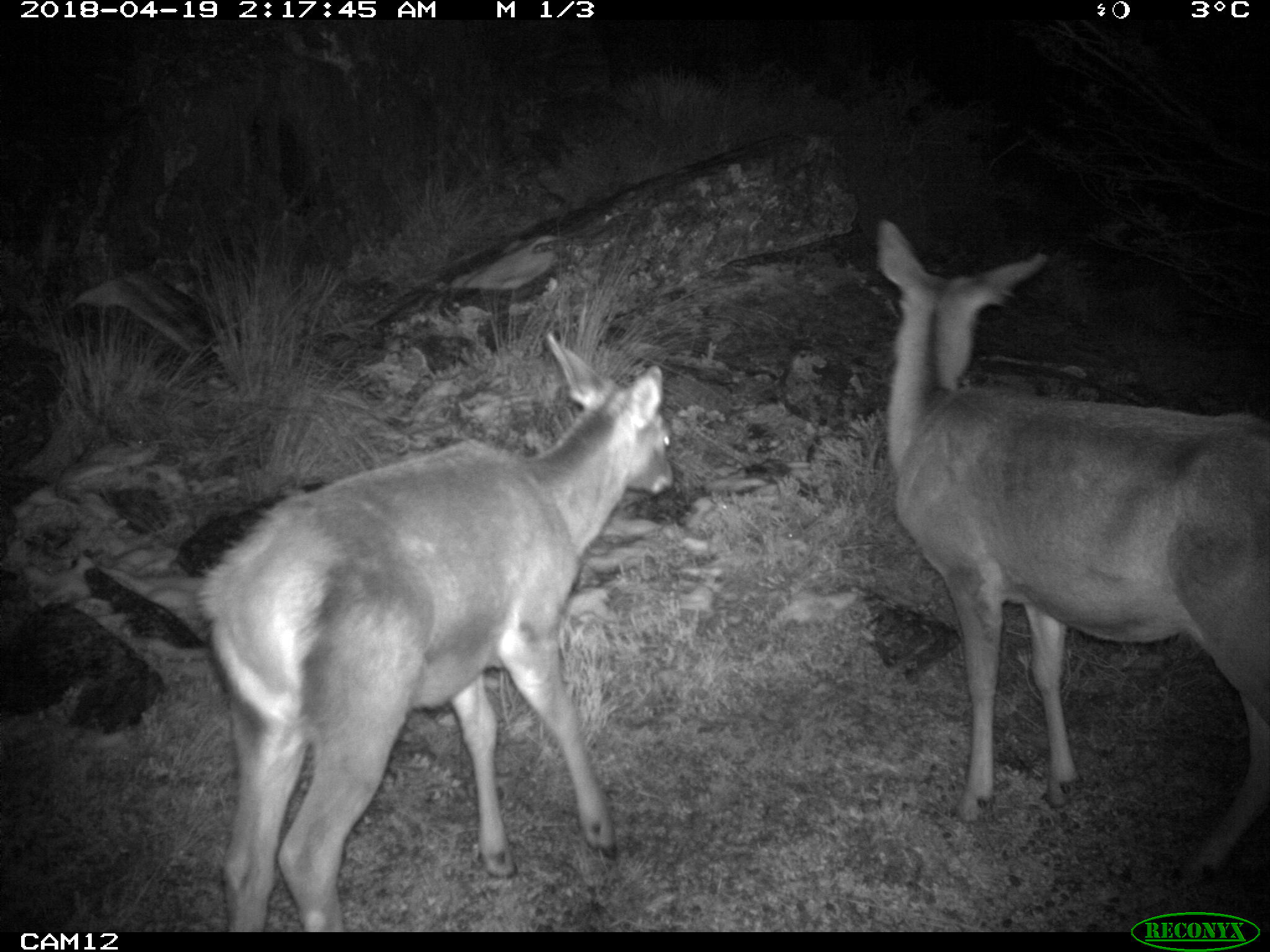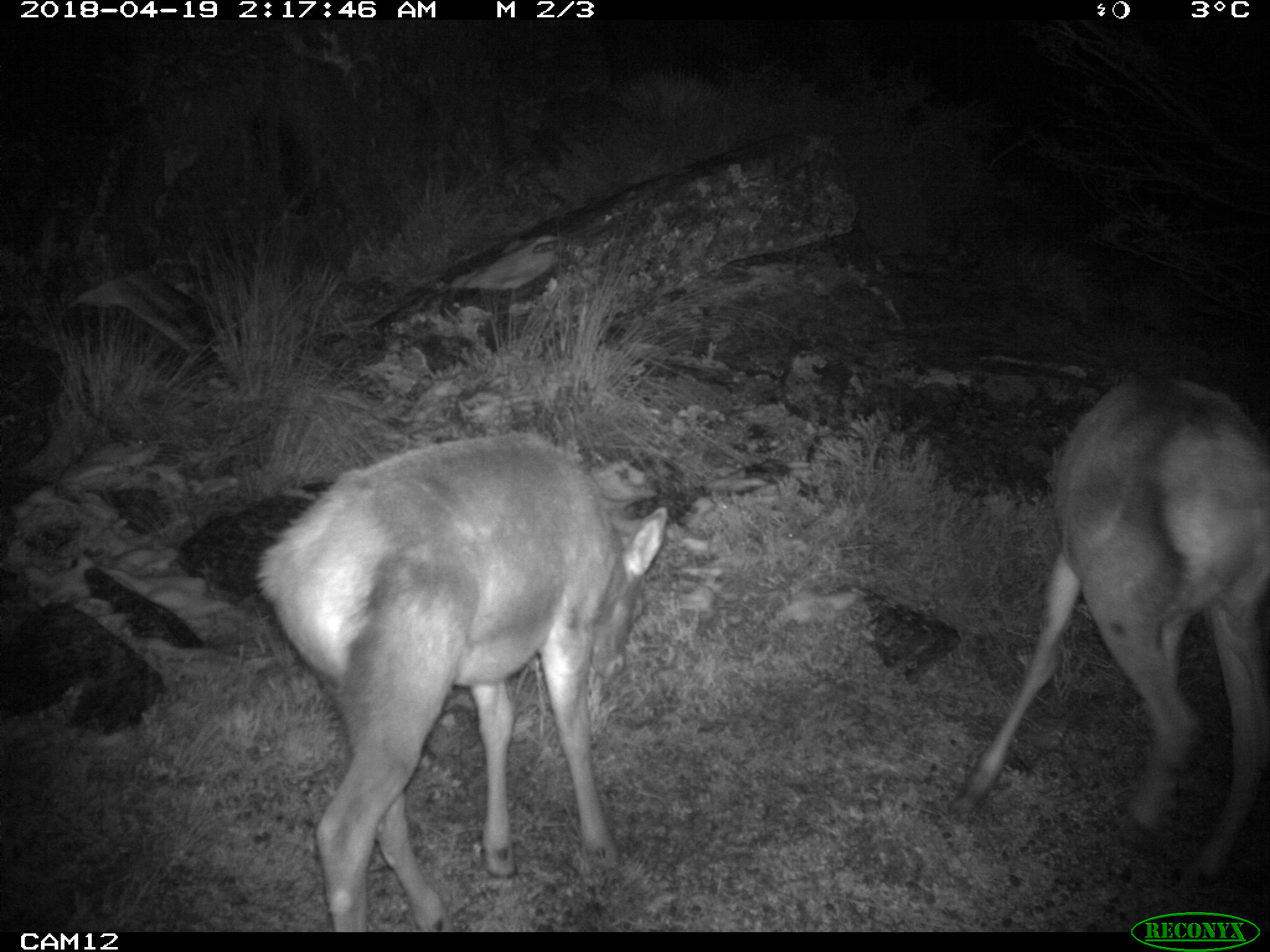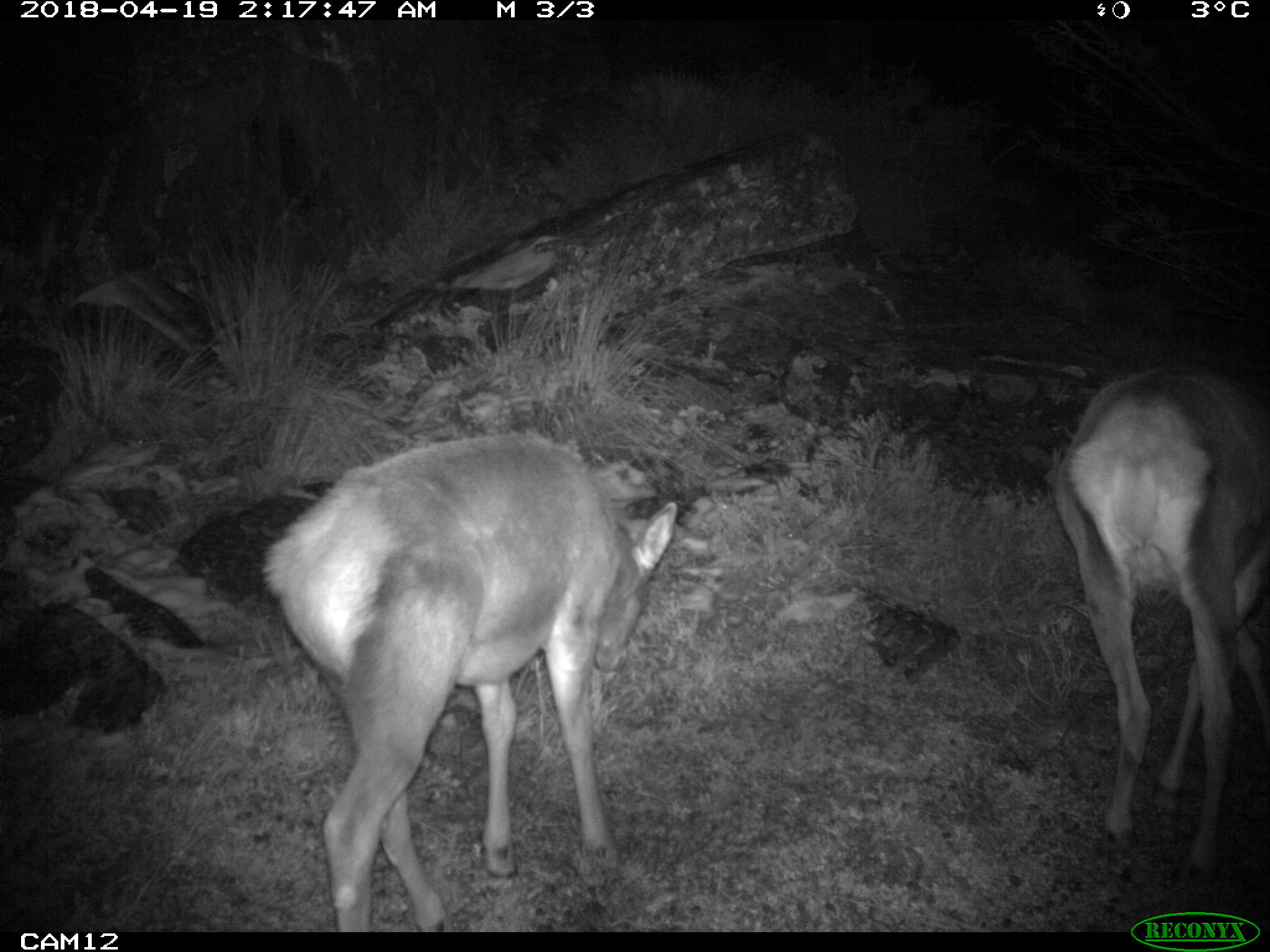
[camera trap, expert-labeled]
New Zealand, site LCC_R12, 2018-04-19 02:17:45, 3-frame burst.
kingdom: Animalia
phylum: Chordata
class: Mammalia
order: Artiodactyla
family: Cervidae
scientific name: Cervidae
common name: deer